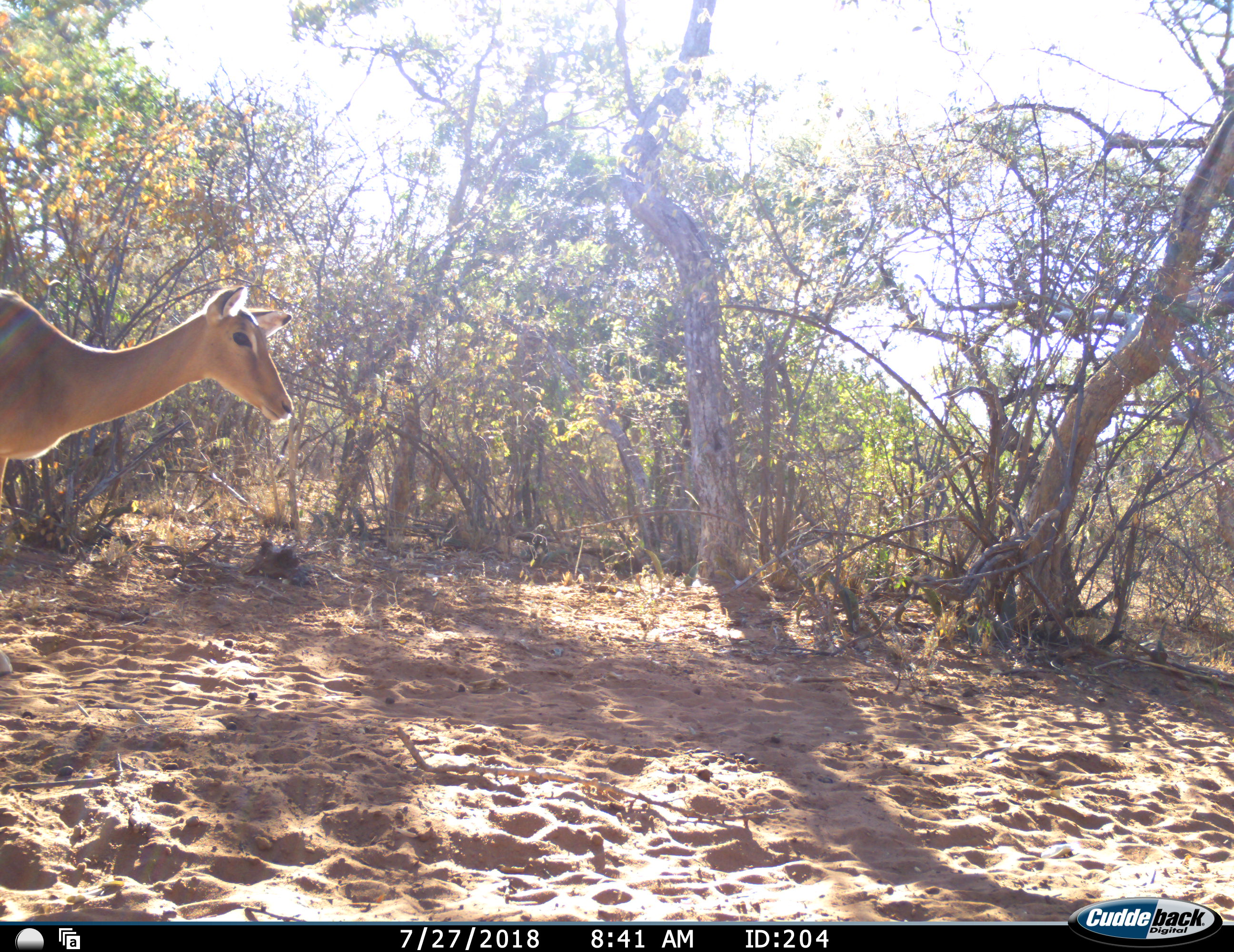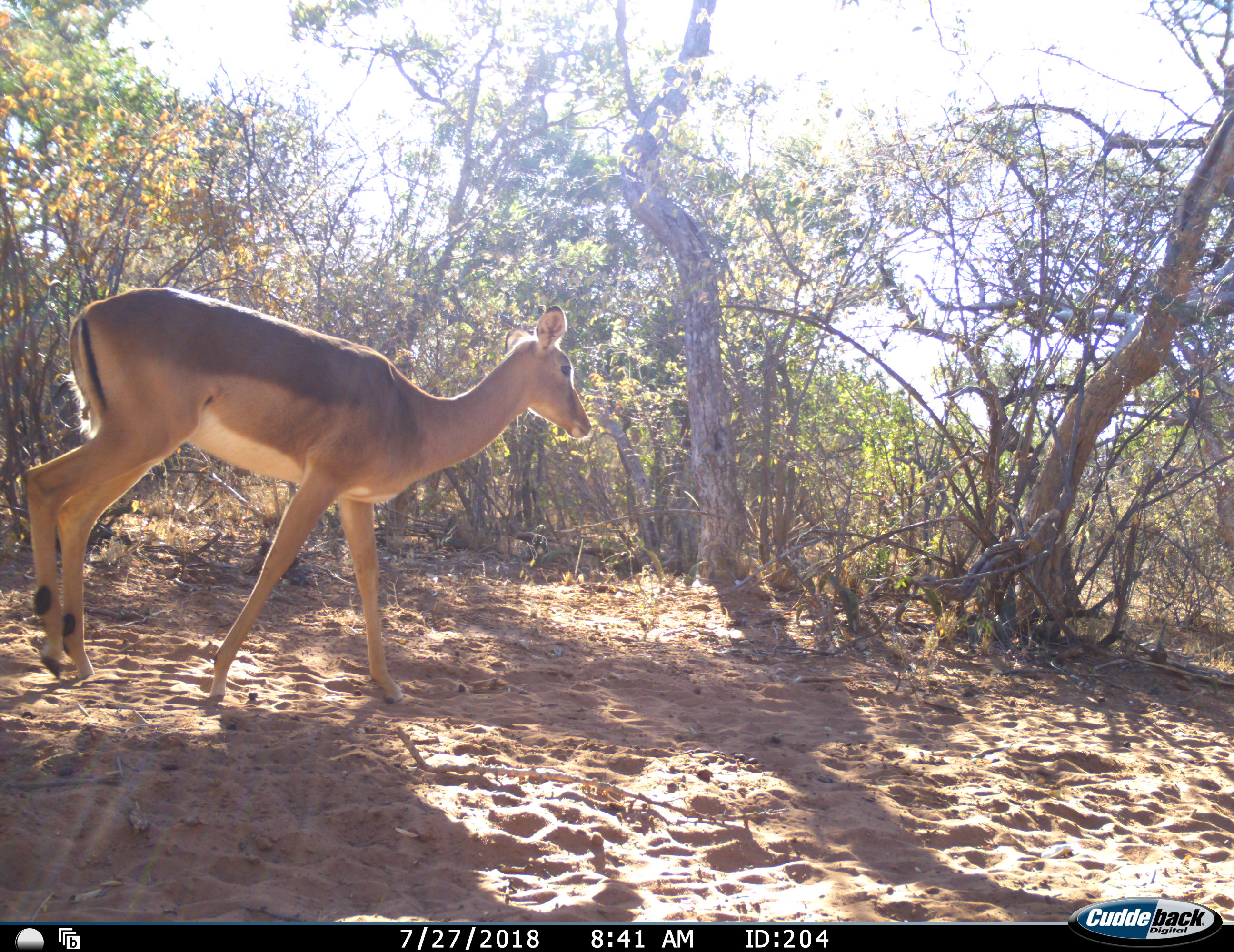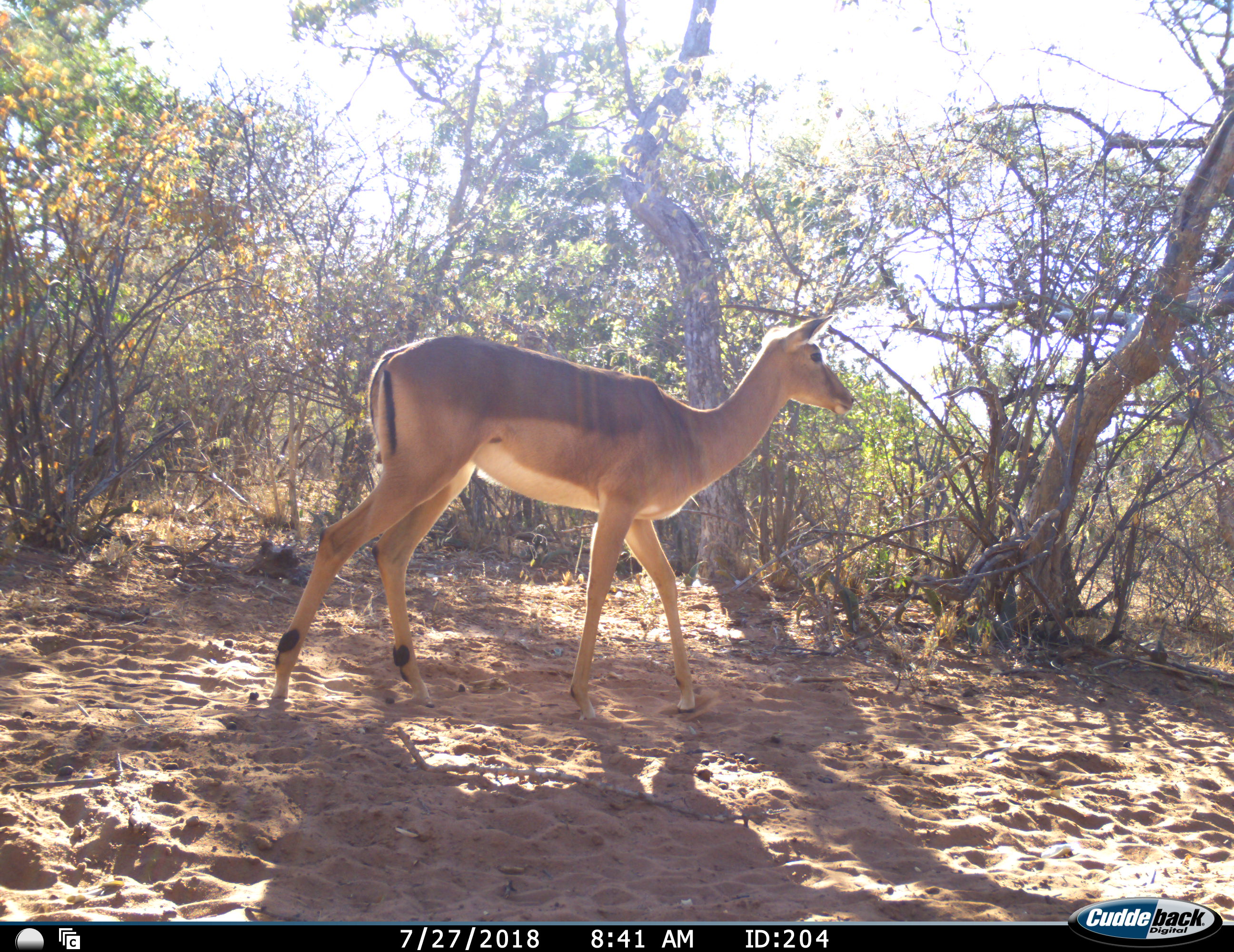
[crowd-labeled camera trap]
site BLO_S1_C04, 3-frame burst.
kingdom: Animalia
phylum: Chordata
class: Mammalia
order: Artiodactyla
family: Bovidae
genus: Aepyceros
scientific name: Aepyceros melampus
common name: impala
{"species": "impala (Aepyceros melampus)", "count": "1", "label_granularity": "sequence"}